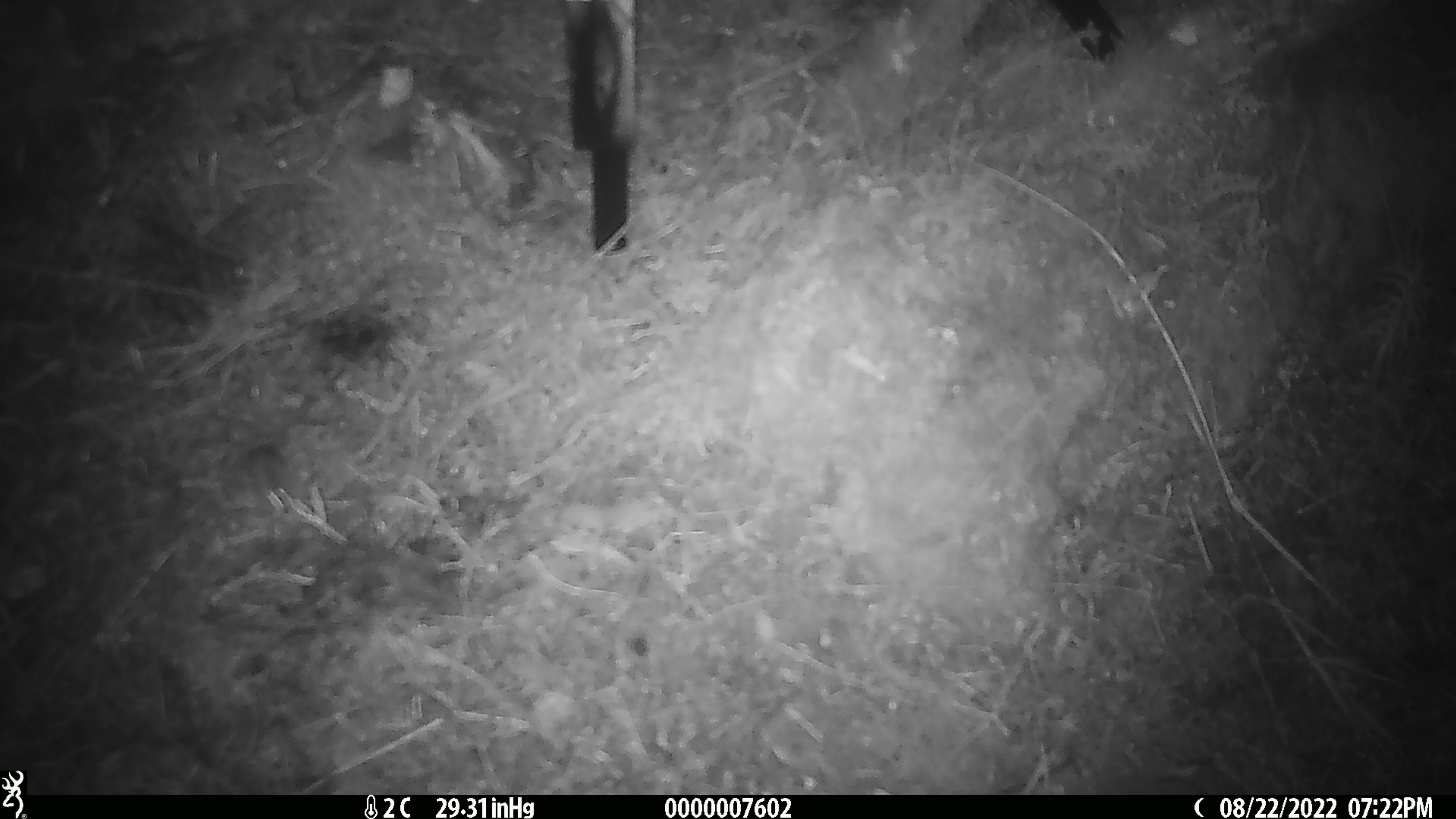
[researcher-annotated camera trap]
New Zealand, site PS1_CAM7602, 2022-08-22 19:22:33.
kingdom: Animalia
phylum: Chordata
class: Mammalia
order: Rodentia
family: Muridae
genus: Mus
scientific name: Mus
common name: mouse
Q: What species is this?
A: Mouse (Mus).